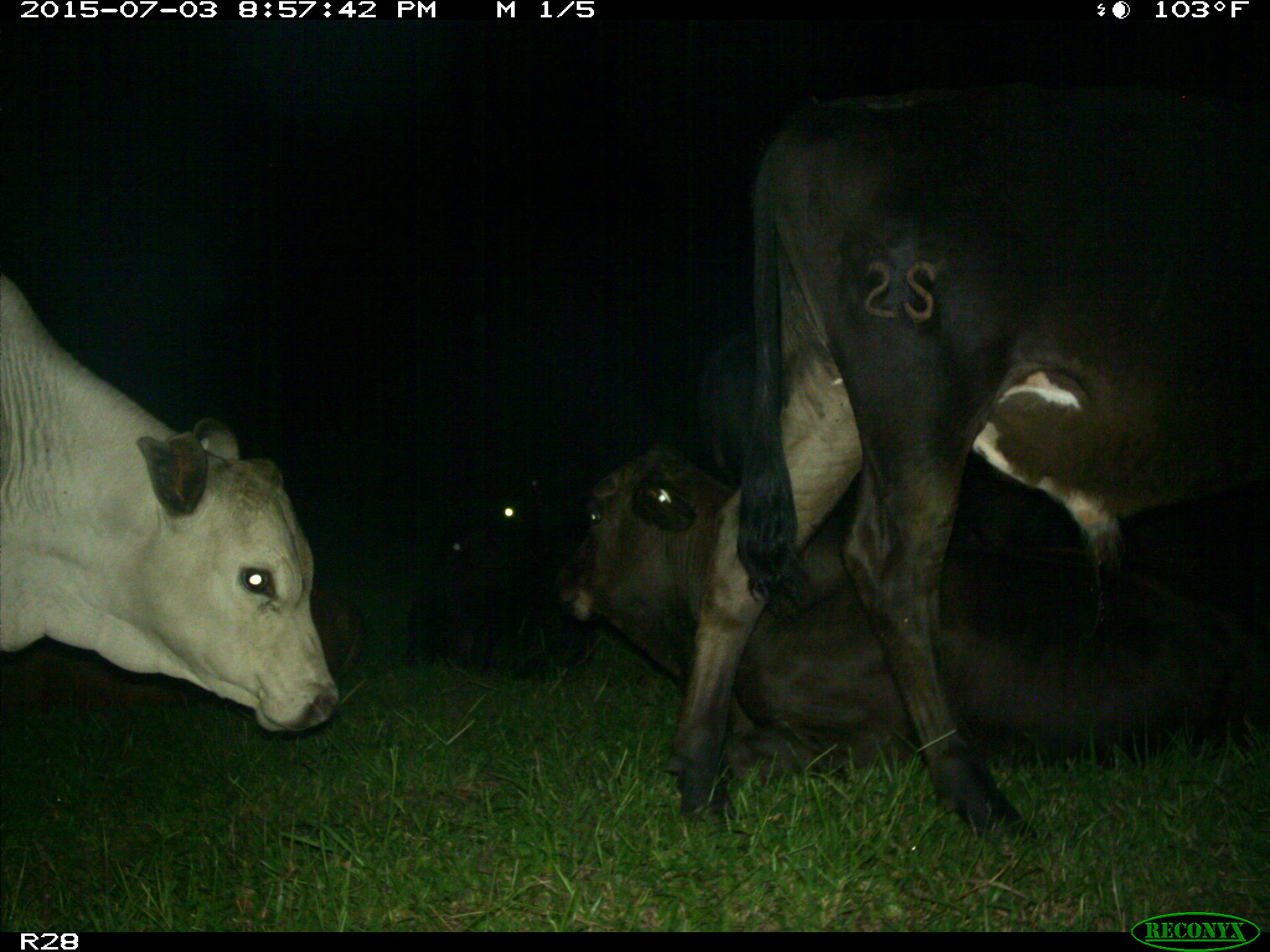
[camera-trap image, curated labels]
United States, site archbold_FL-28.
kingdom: Animalia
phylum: Chordata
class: Mammalia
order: Artiodactyla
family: Bovidae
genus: Bos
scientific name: Bos taurus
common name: domestic cow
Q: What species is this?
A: Bos taurus (domestic cow).